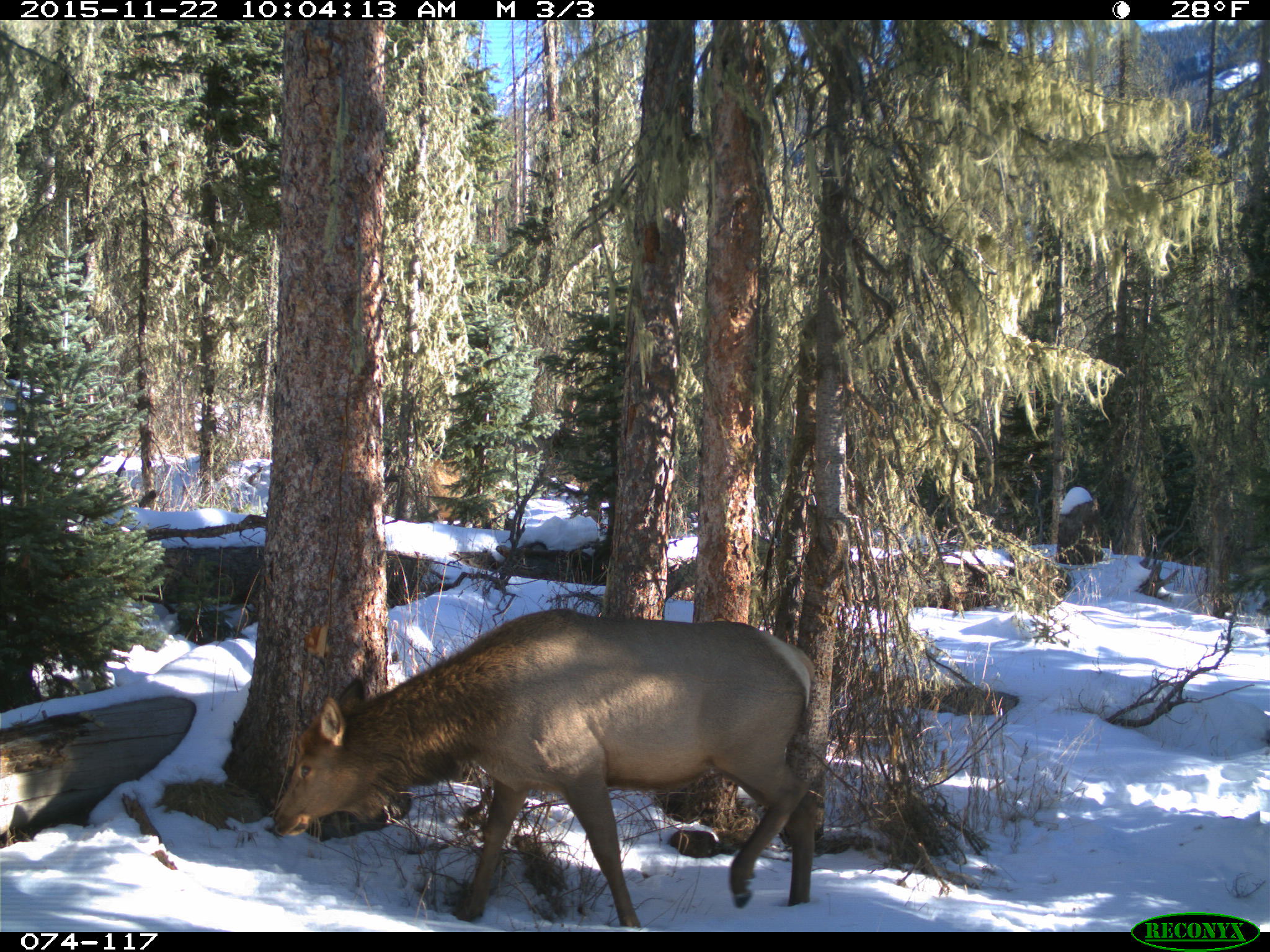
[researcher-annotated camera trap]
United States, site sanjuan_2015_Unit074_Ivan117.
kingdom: Animalia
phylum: Chordata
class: Mammalia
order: Artiodactyla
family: Cervidae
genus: Cervus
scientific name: Cervus elaphus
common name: red deer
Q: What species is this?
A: Cervus elaphus (red deer).